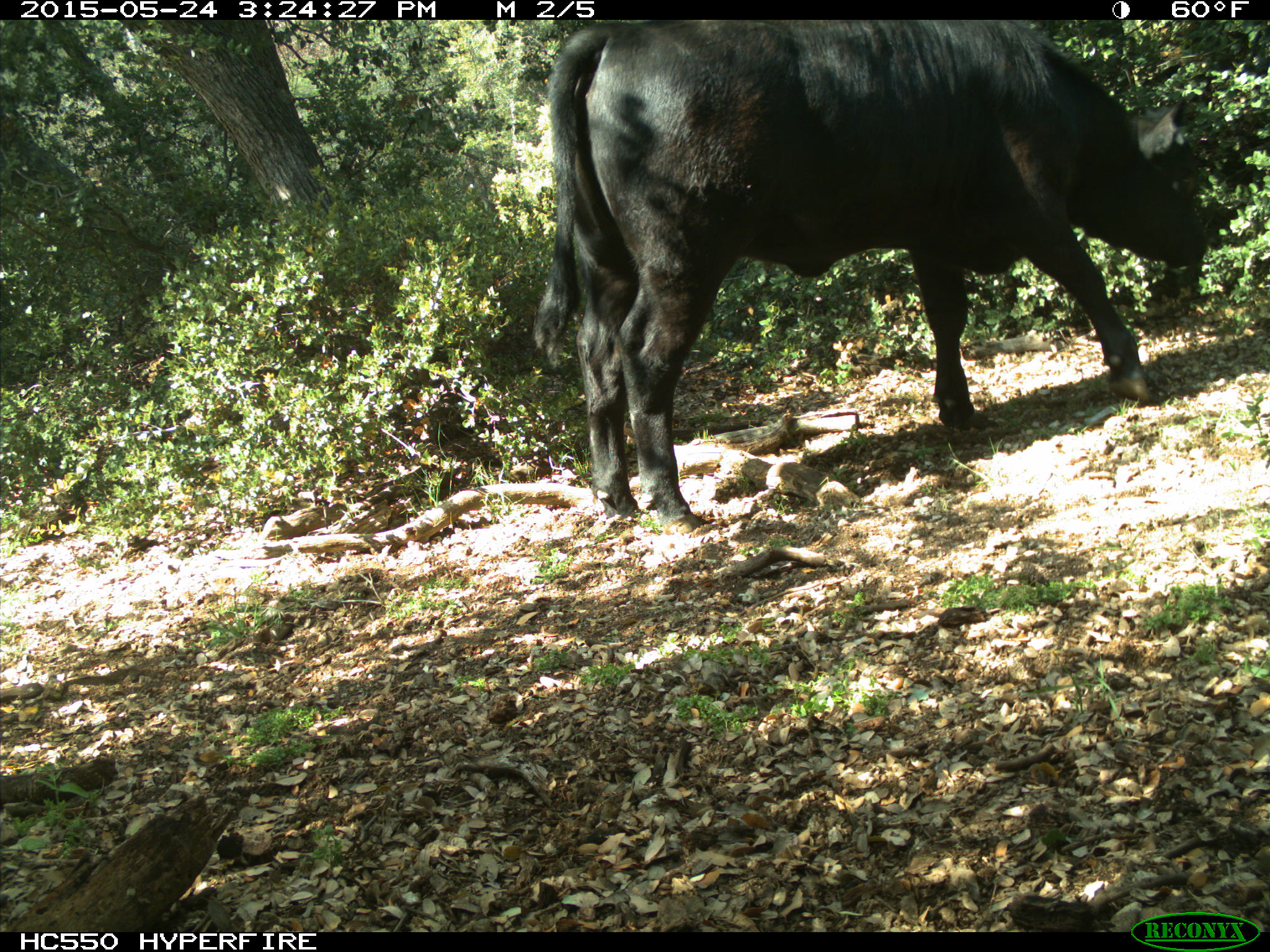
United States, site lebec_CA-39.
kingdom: Animalia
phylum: Chordata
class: Mammalia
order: Artiodactyla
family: Bovidae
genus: Bos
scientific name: Bos taurus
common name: domestic cow